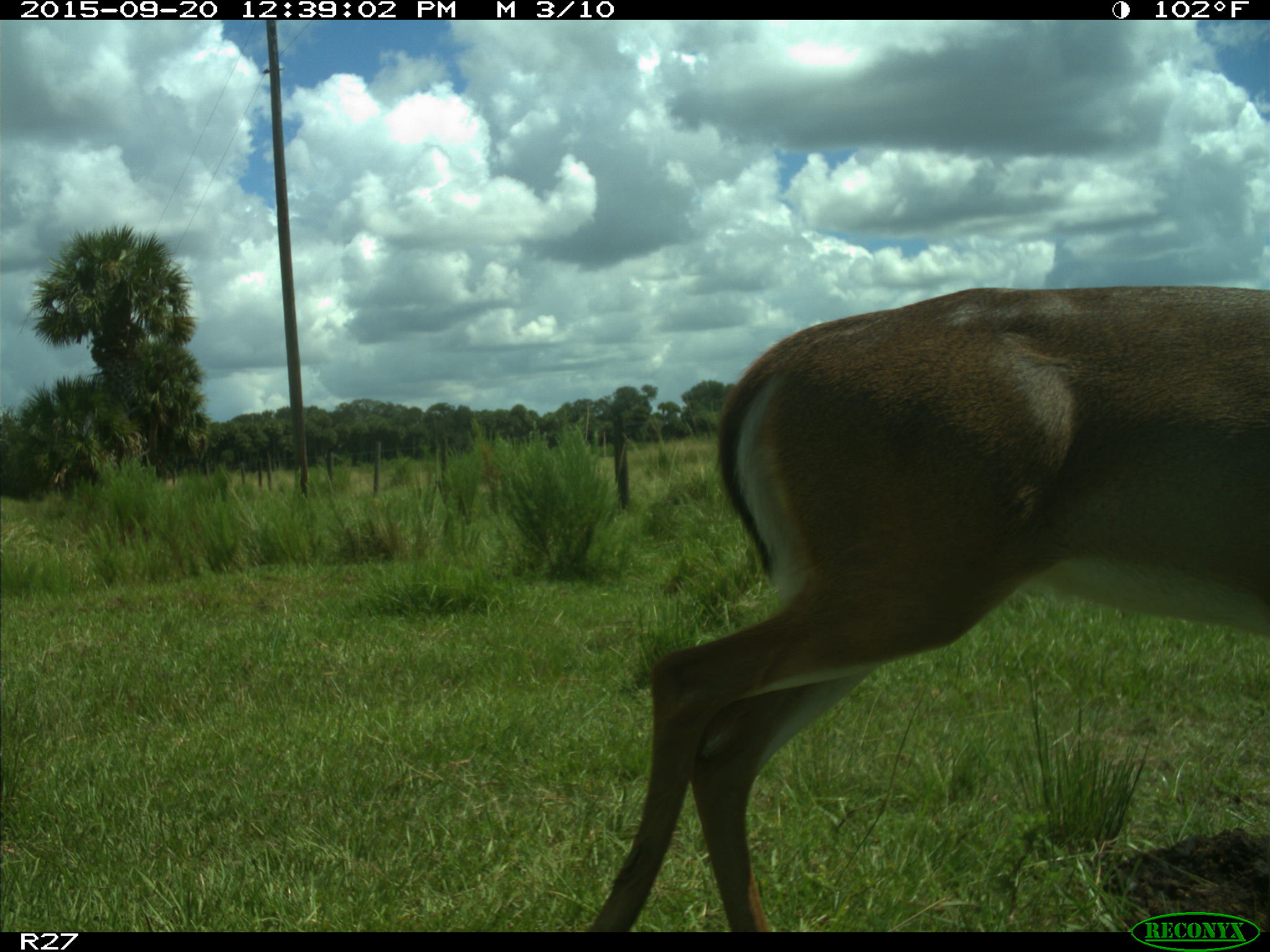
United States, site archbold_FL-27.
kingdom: Animalia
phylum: Chordata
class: Mammalia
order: Artiodactyla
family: Cervidae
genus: Odocoileus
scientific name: Odocoileus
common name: deer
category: unidentified deer